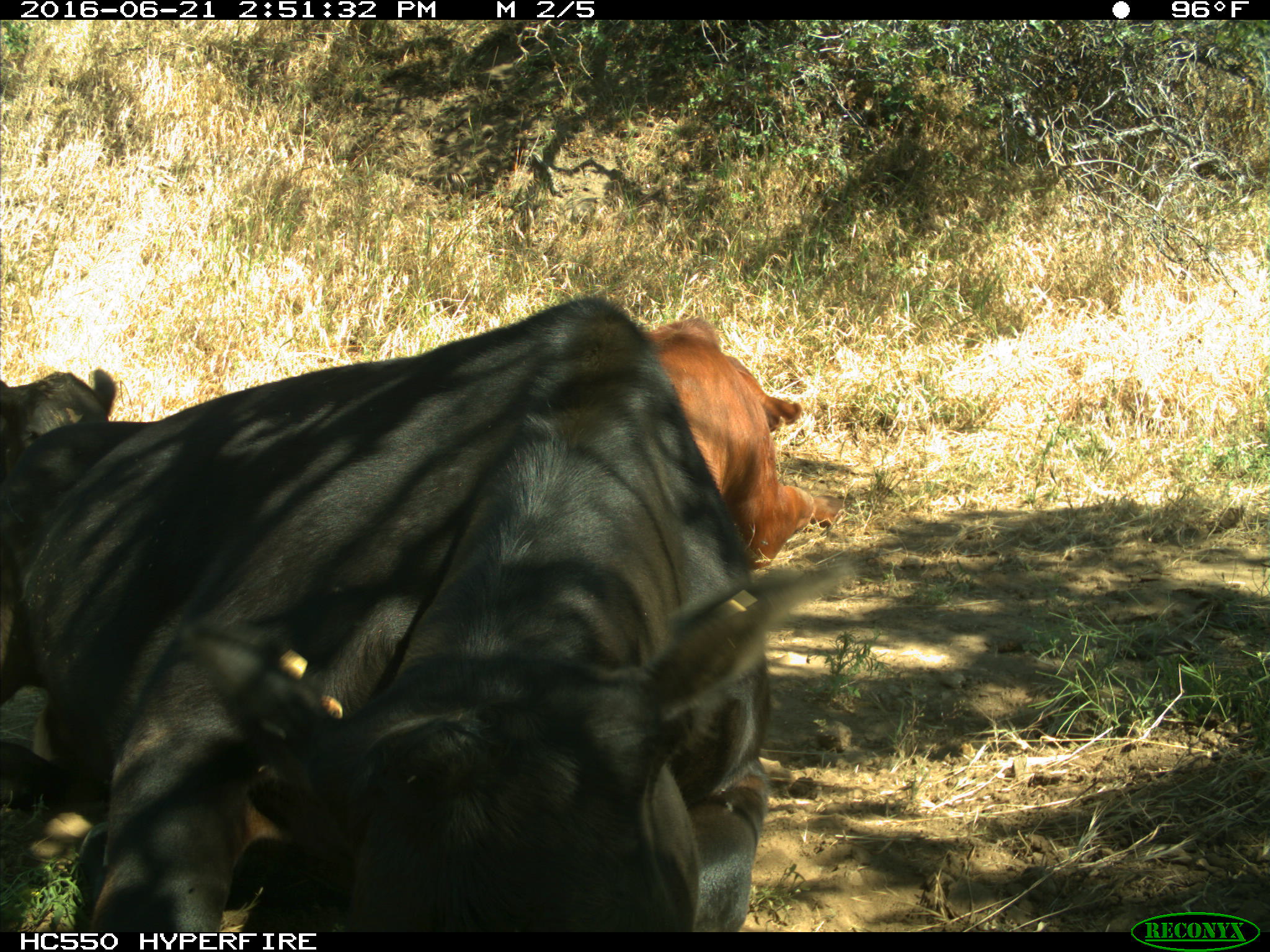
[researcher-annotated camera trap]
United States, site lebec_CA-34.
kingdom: Animalia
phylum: Chordata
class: Mammalia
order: Artiodactyla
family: Bovidae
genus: Bos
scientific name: Bos taurus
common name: domestic cow